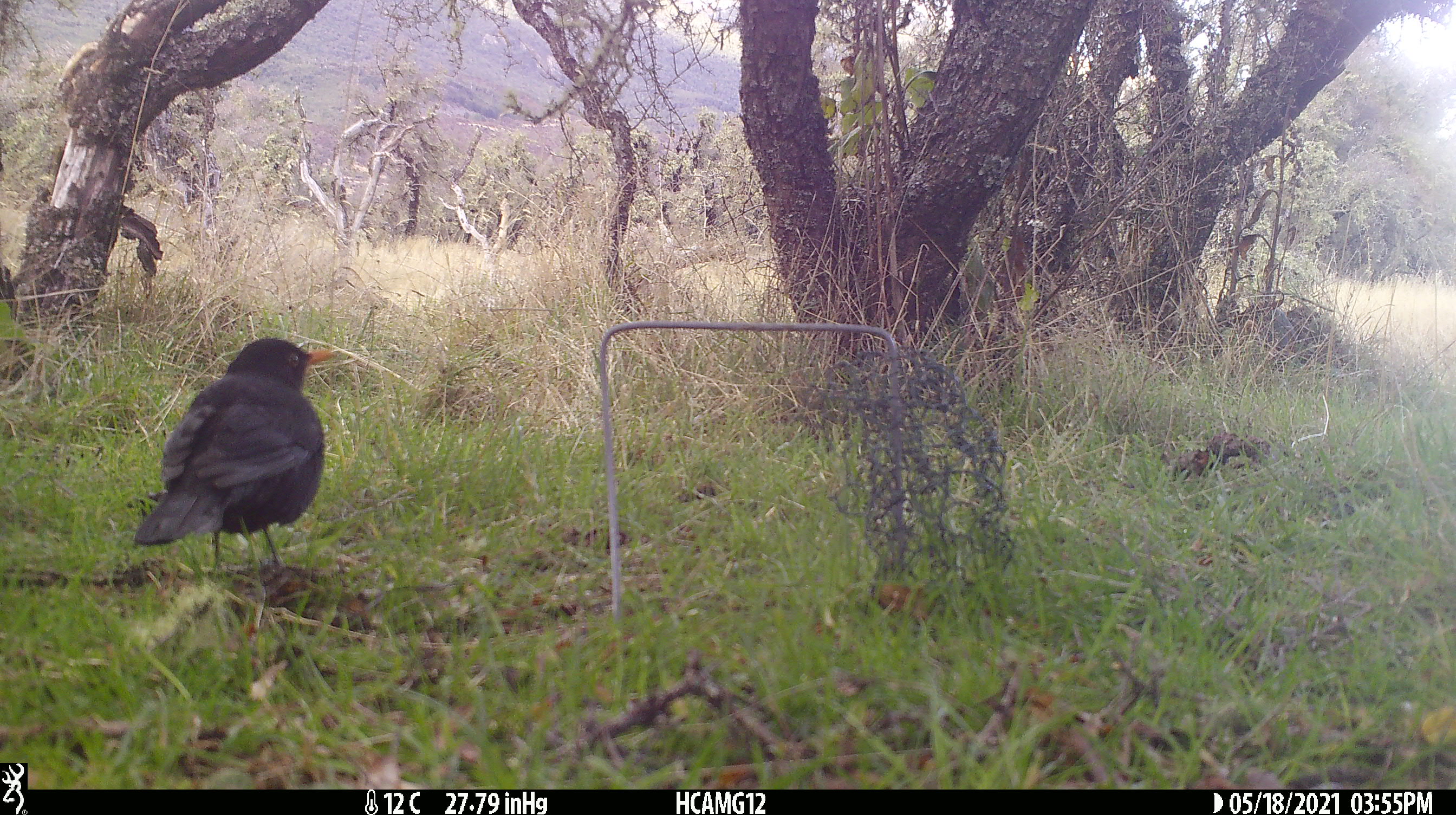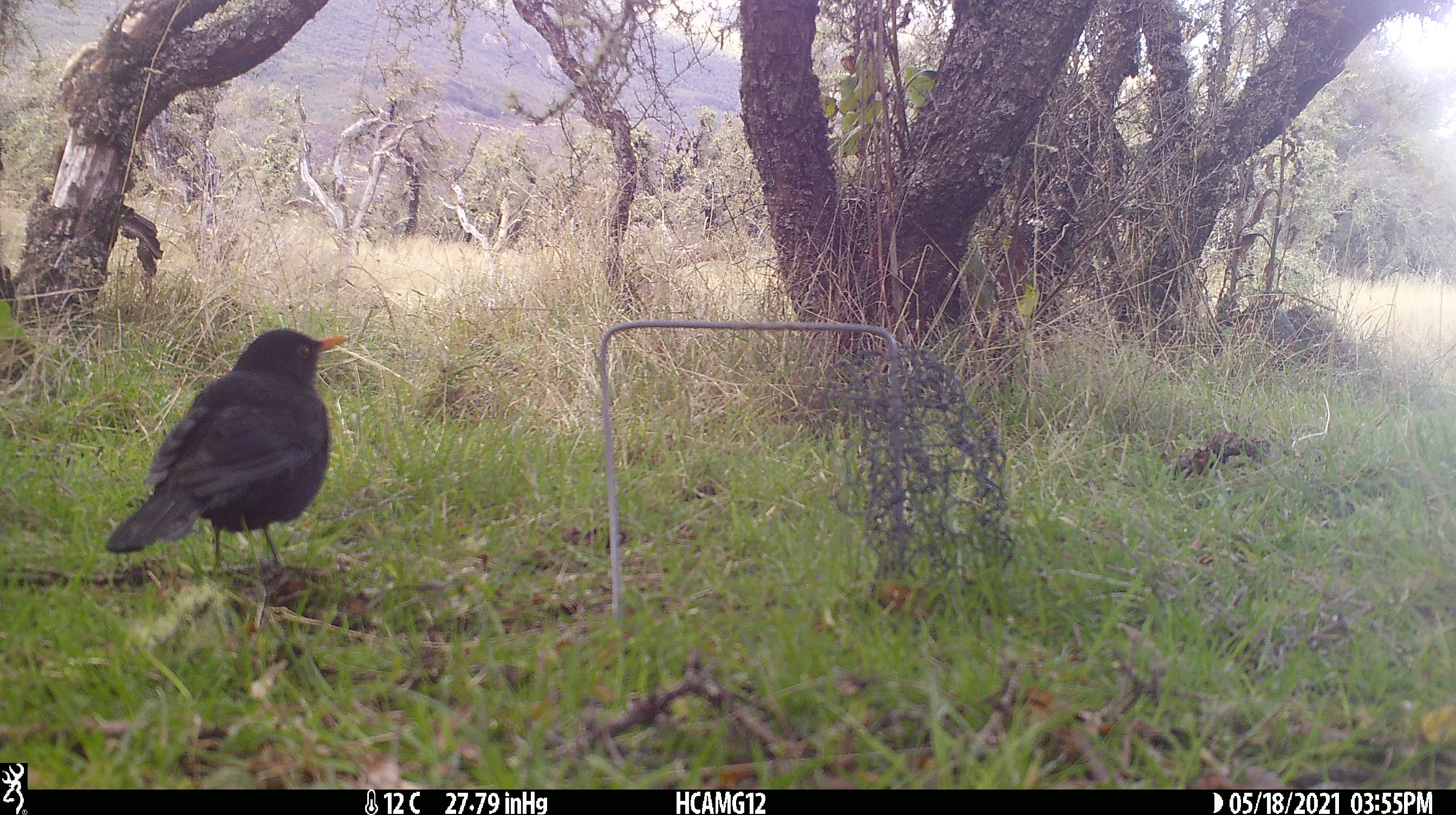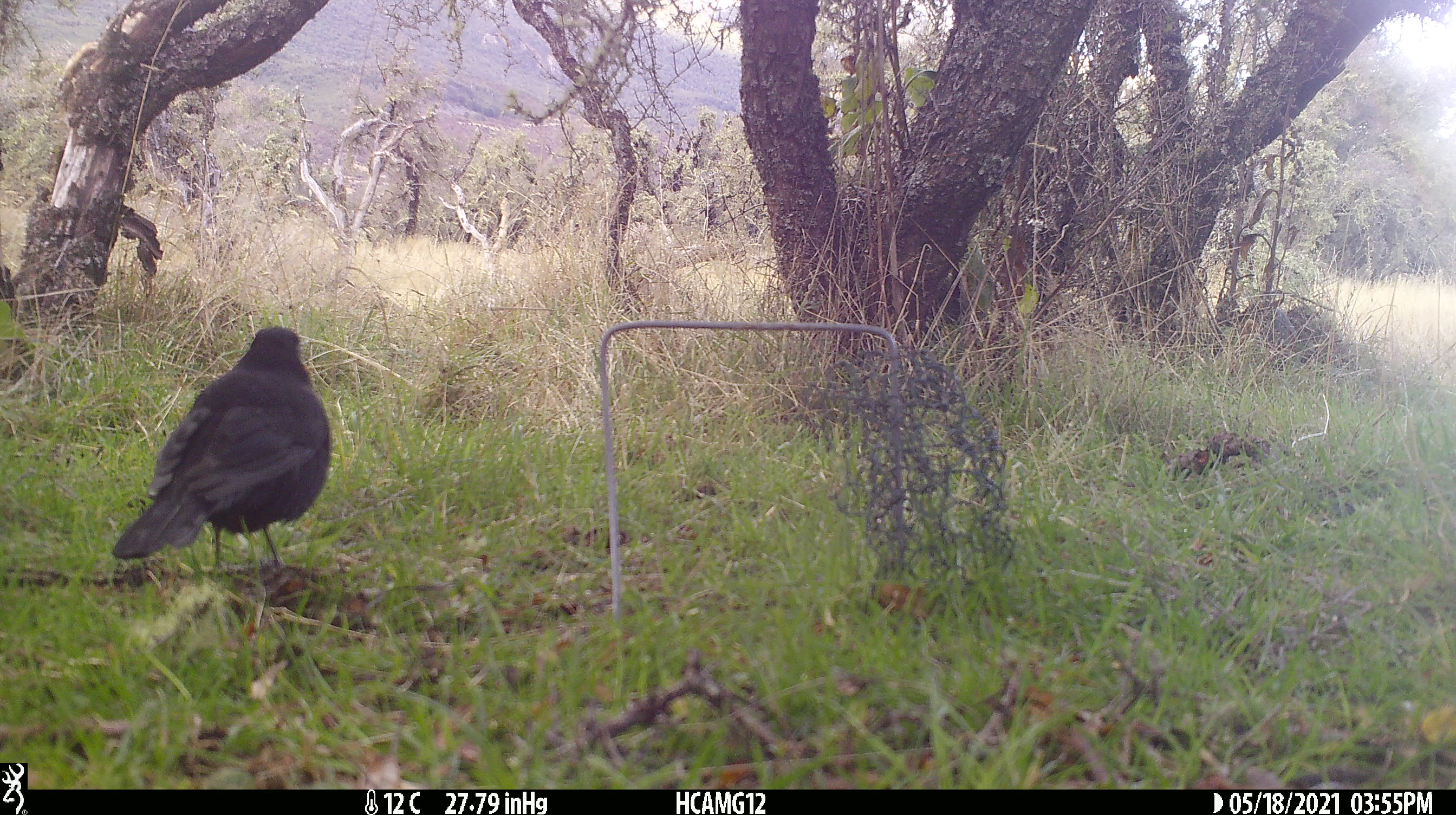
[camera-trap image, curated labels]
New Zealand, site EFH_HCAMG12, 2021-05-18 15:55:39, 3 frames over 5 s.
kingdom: Animalia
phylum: Chordata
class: Aves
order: Passeriformes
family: Turdidae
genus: Turdus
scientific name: Turdus merula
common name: eurasian blackbird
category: blackbird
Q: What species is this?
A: Blackbird (eurasian blackbird) (Turdus merula).